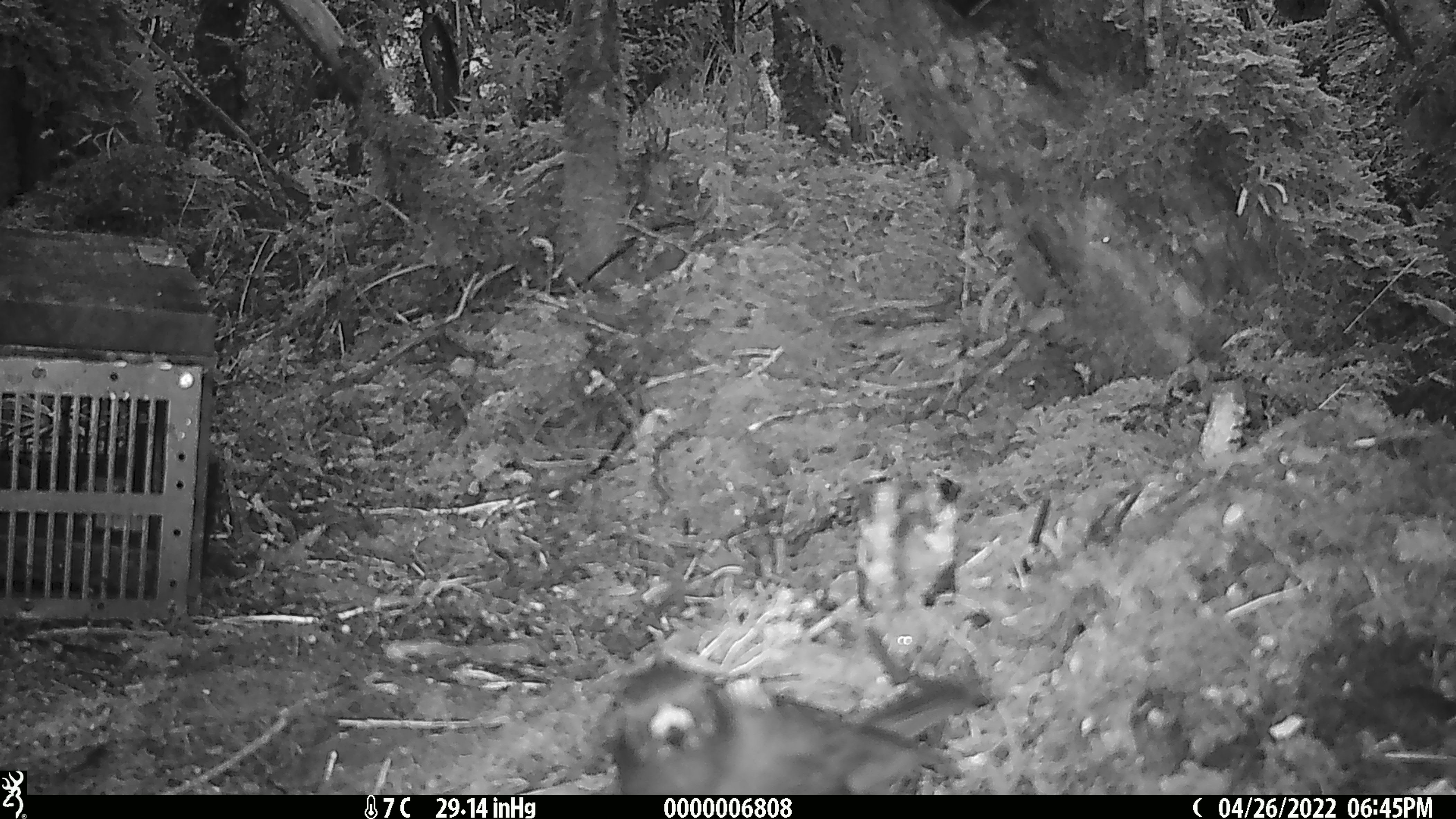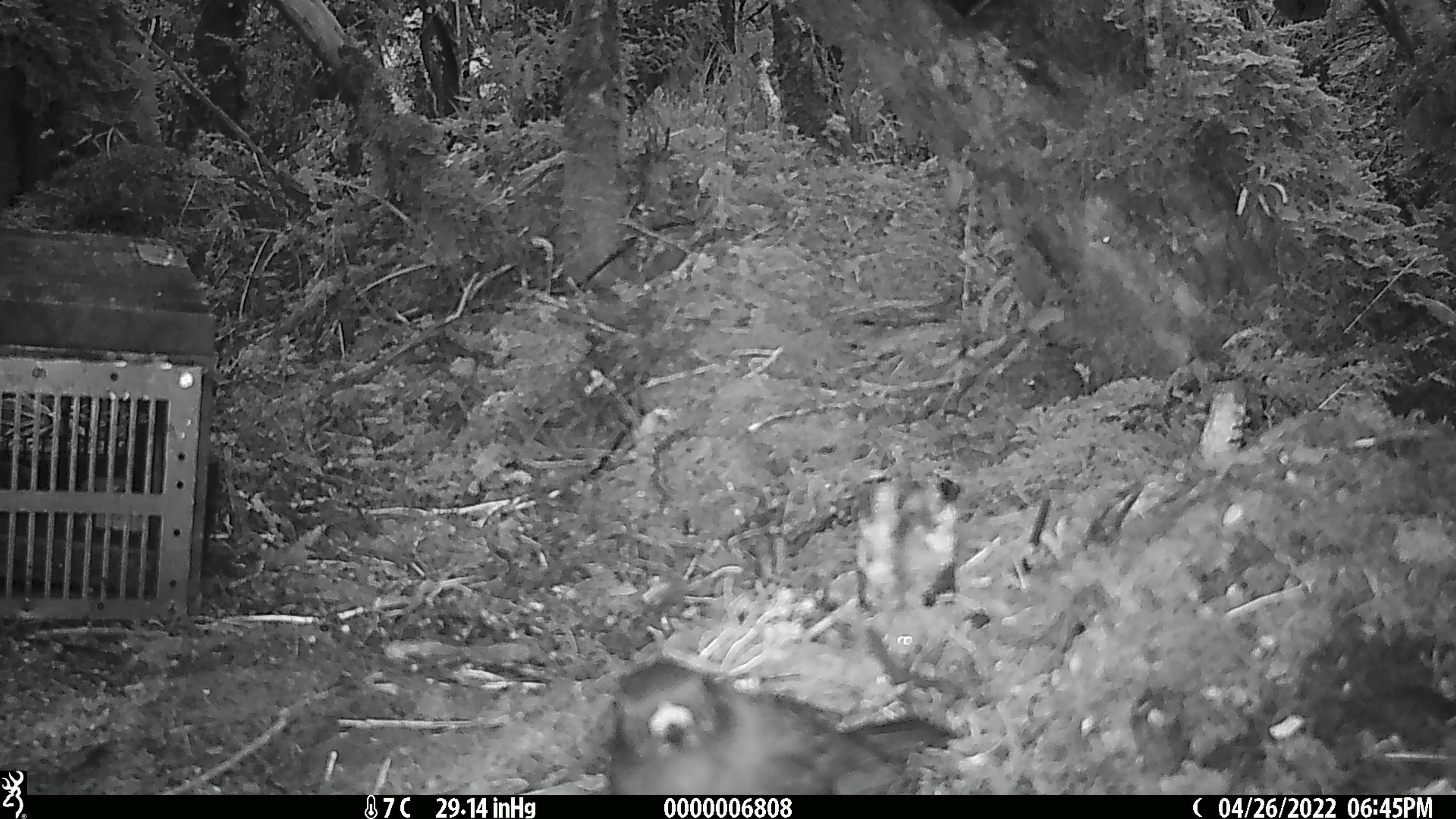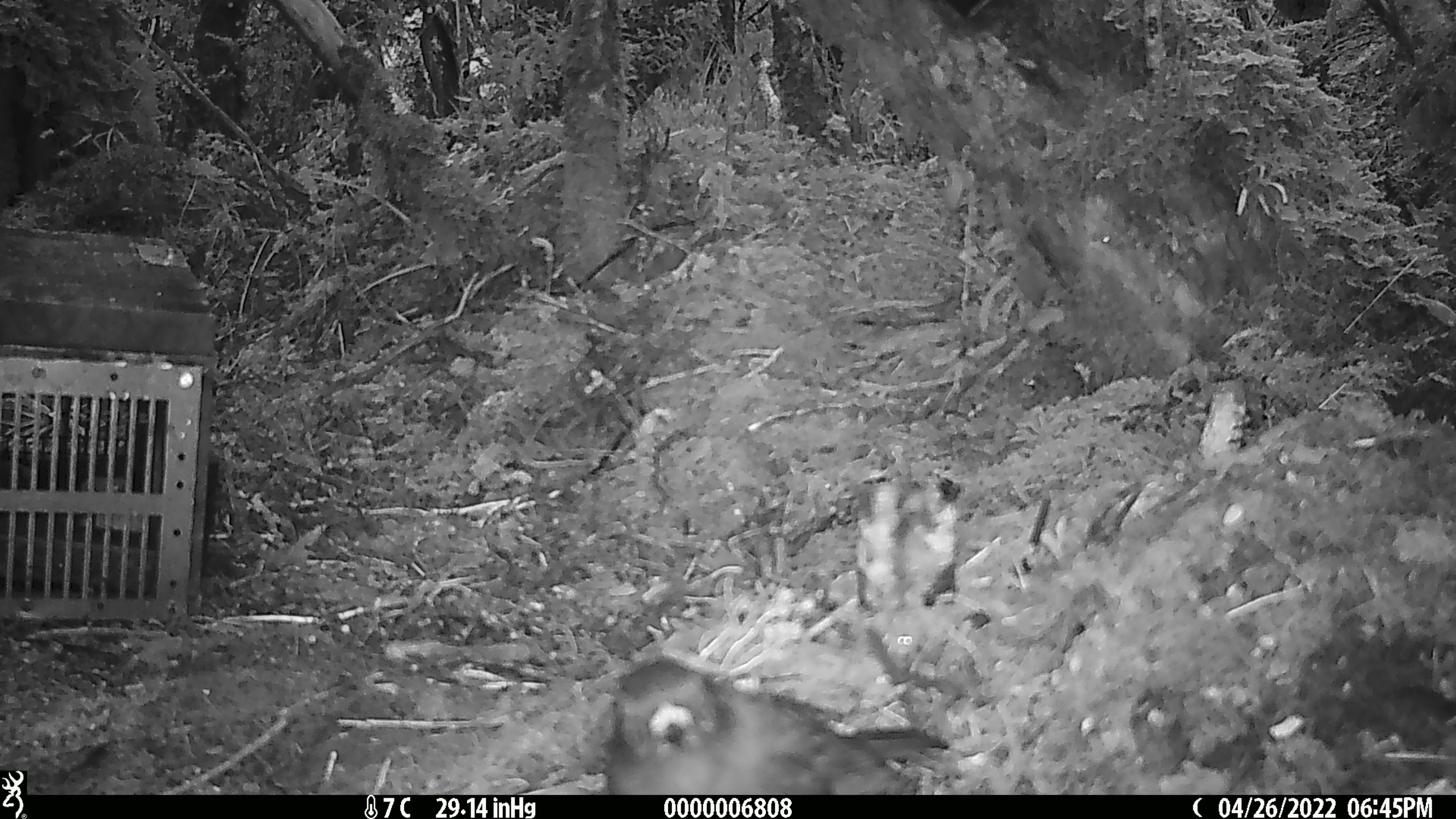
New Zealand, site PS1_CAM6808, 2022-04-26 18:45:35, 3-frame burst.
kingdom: Animalia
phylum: Chordata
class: Aves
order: Passeriformes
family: Petroicidae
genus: Petroica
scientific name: Petroica australis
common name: new zealand robin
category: robin